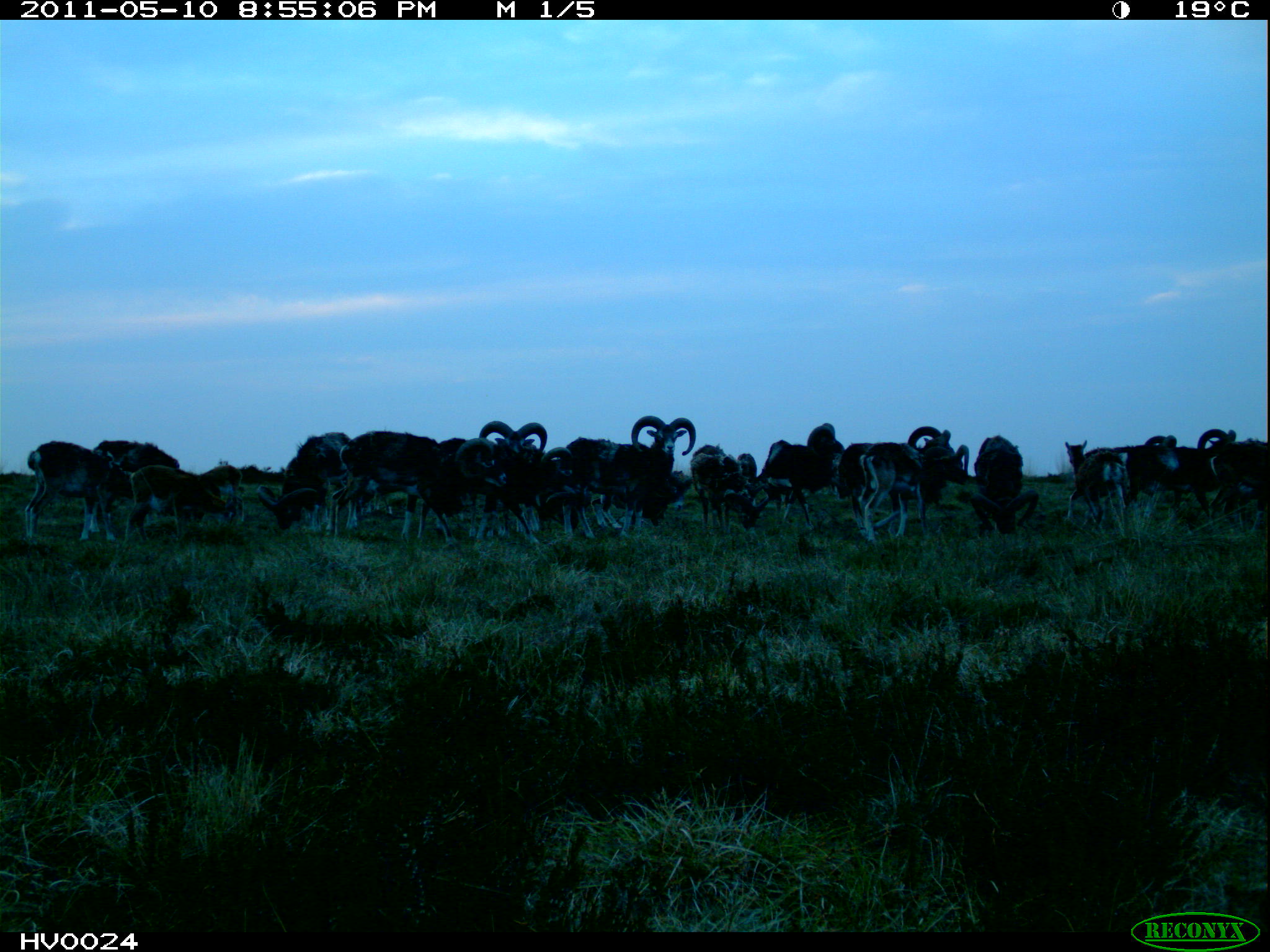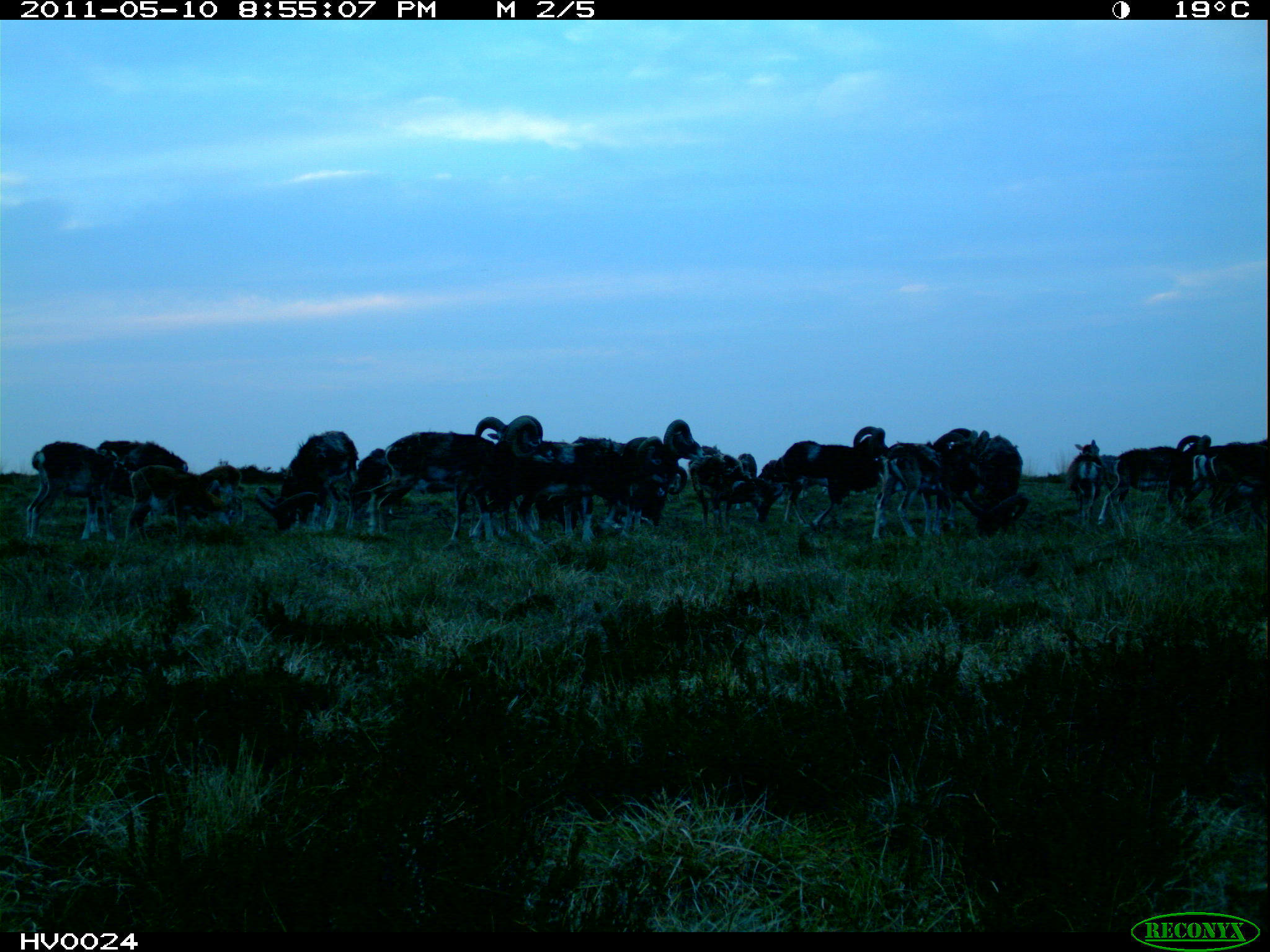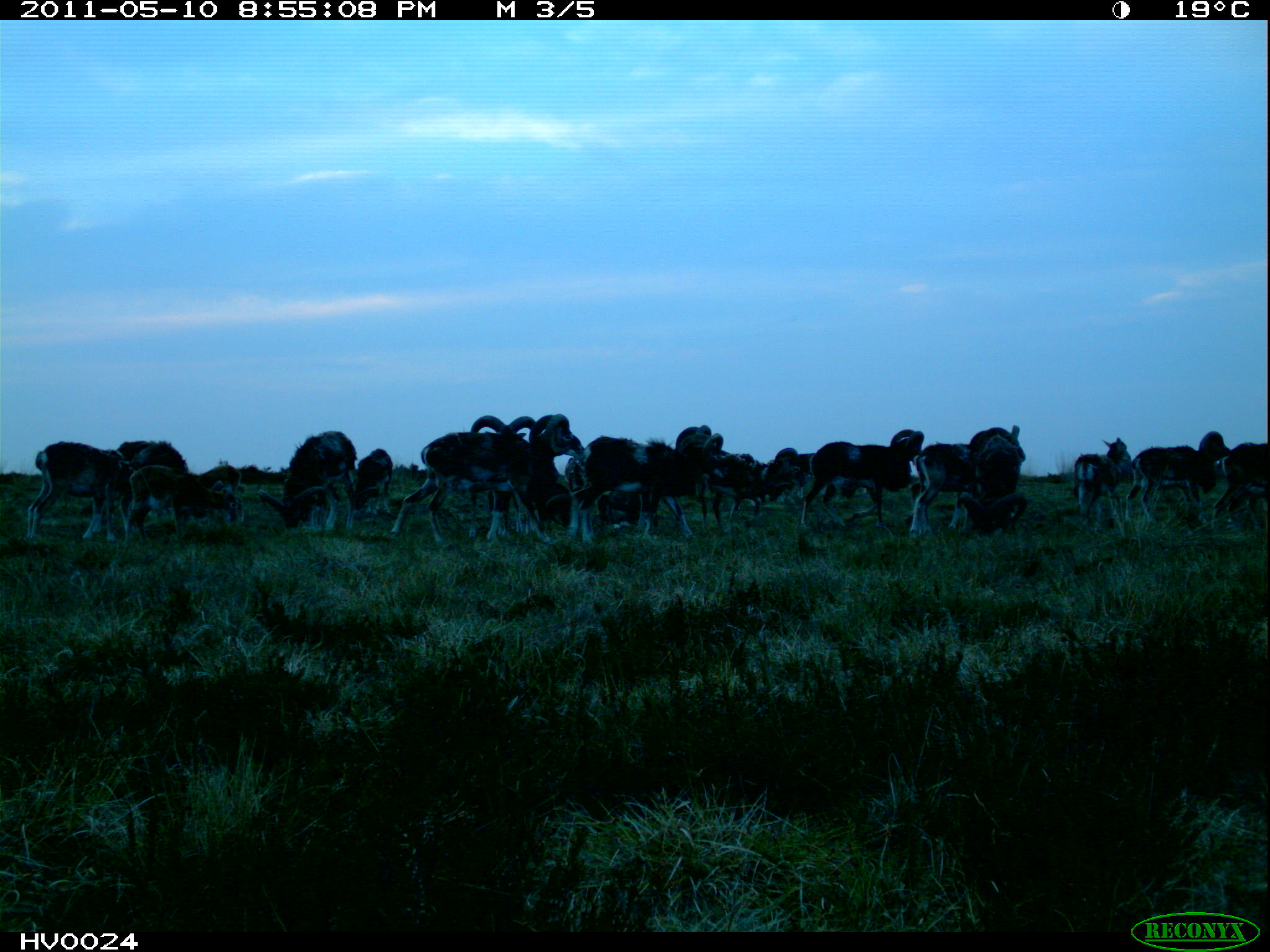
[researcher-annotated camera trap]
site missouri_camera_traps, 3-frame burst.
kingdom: Animalia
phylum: Chordata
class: Mammalia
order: Artiodactyla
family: Bovidae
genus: Ovis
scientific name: Ovis ammon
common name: mouflon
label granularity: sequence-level